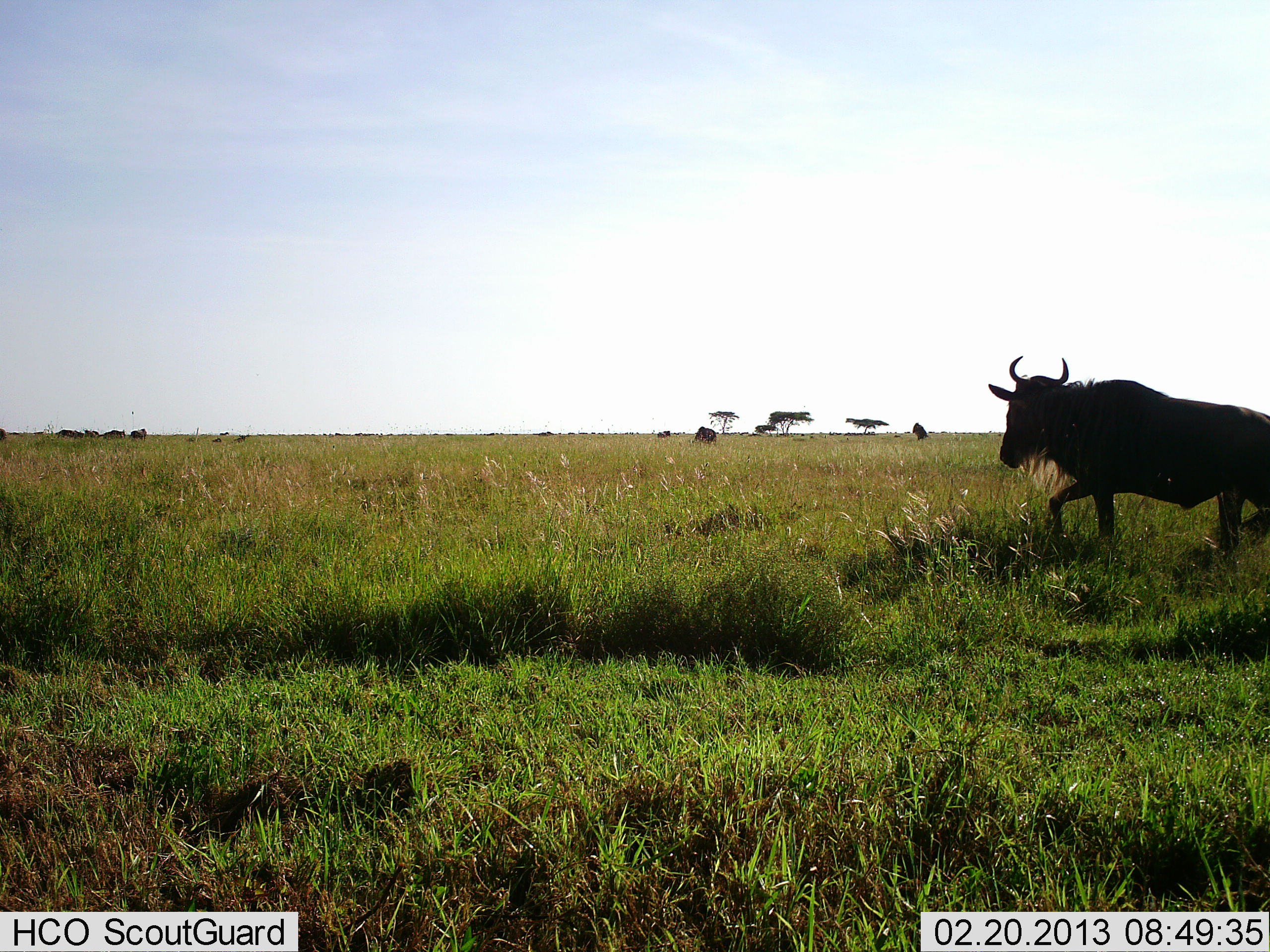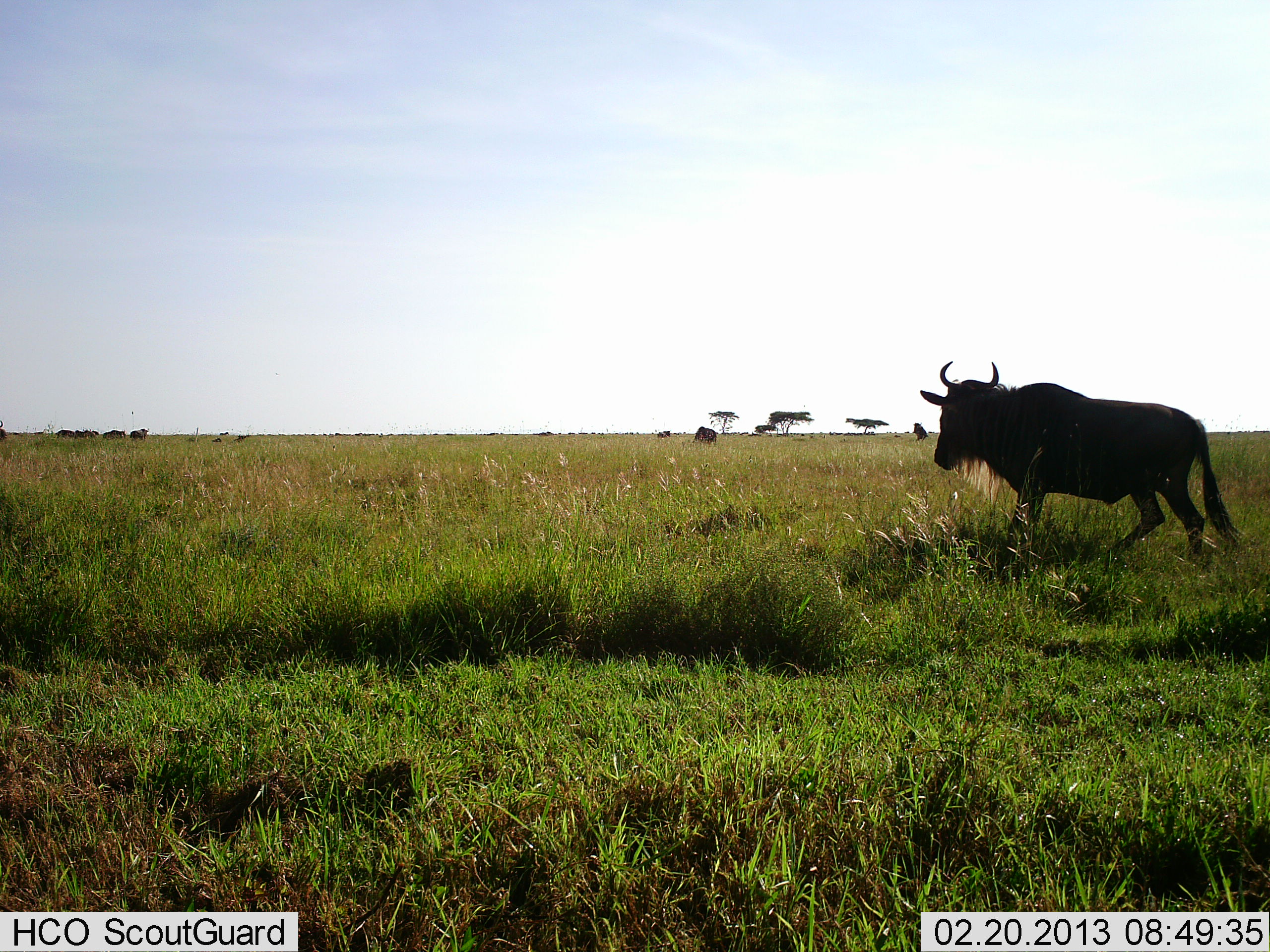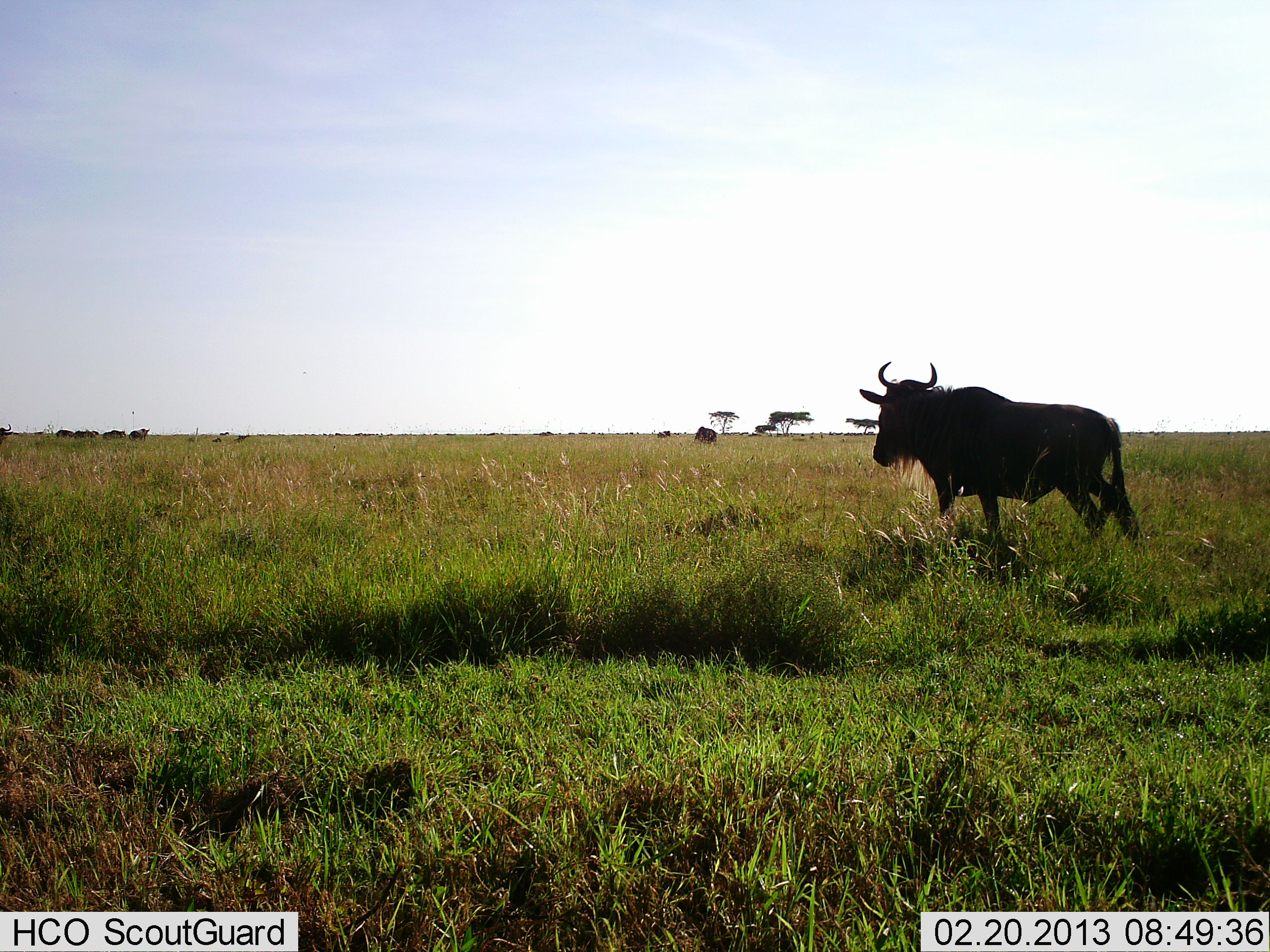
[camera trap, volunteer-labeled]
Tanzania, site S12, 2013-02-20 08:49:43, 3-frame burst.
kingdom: Animalia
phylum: Chordata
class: Mammalia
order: Artiodactyla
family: Bovidae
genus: Connochaetes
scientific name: Connochaetes taurinus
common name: blue wildebeest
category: wildebeest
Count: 1.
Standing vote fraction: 36%.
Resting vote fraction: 0%.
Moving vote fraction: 86%.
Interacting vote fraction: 4%.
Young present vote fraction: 0%.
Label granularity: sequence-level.